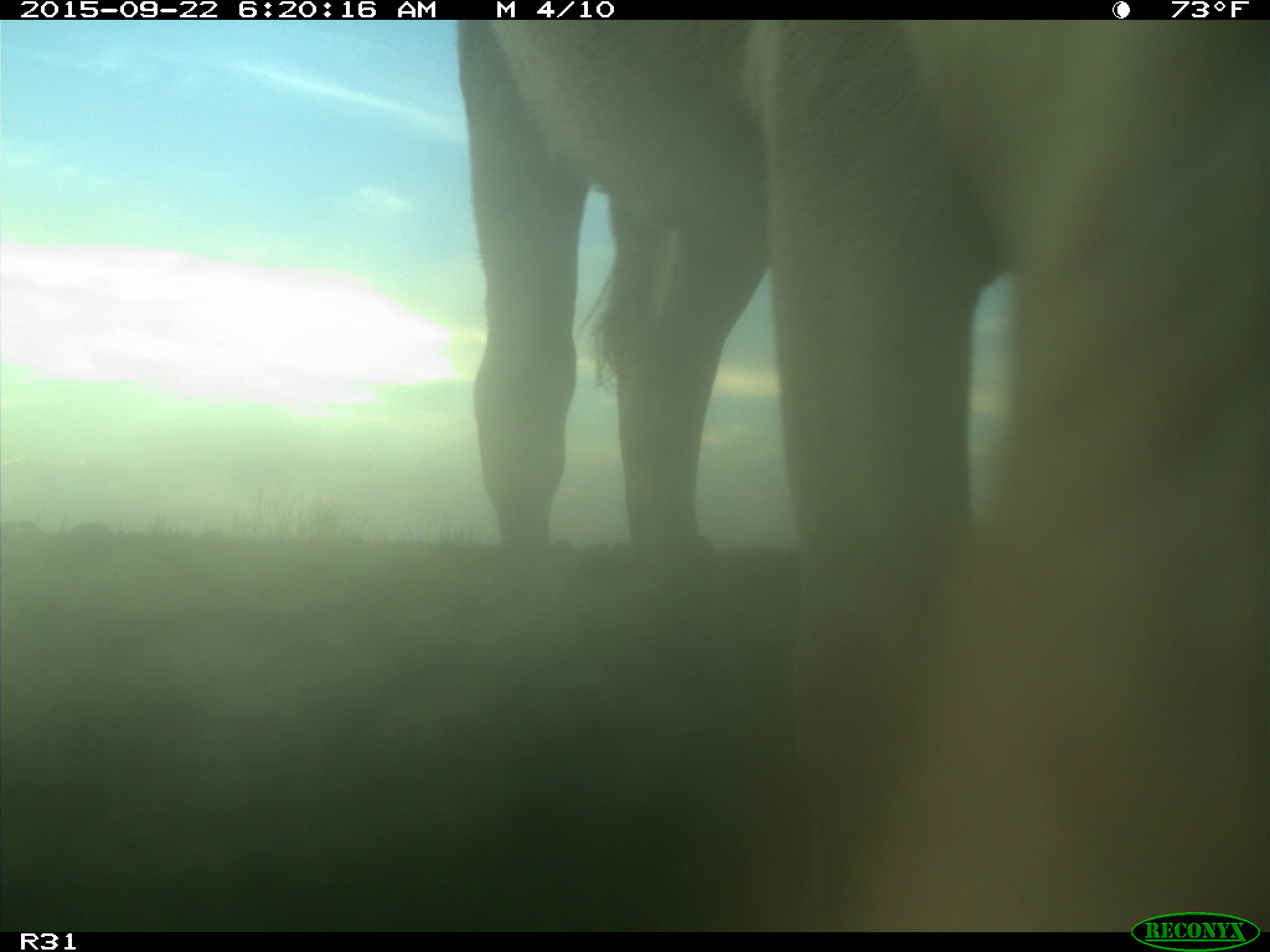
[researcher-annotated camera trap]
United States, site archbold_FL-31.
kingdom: Animalia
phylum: Chordata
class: Mammalia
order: Artiodactyla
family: Bovidae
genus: Bos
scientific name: Bos taurus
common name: domestic cow